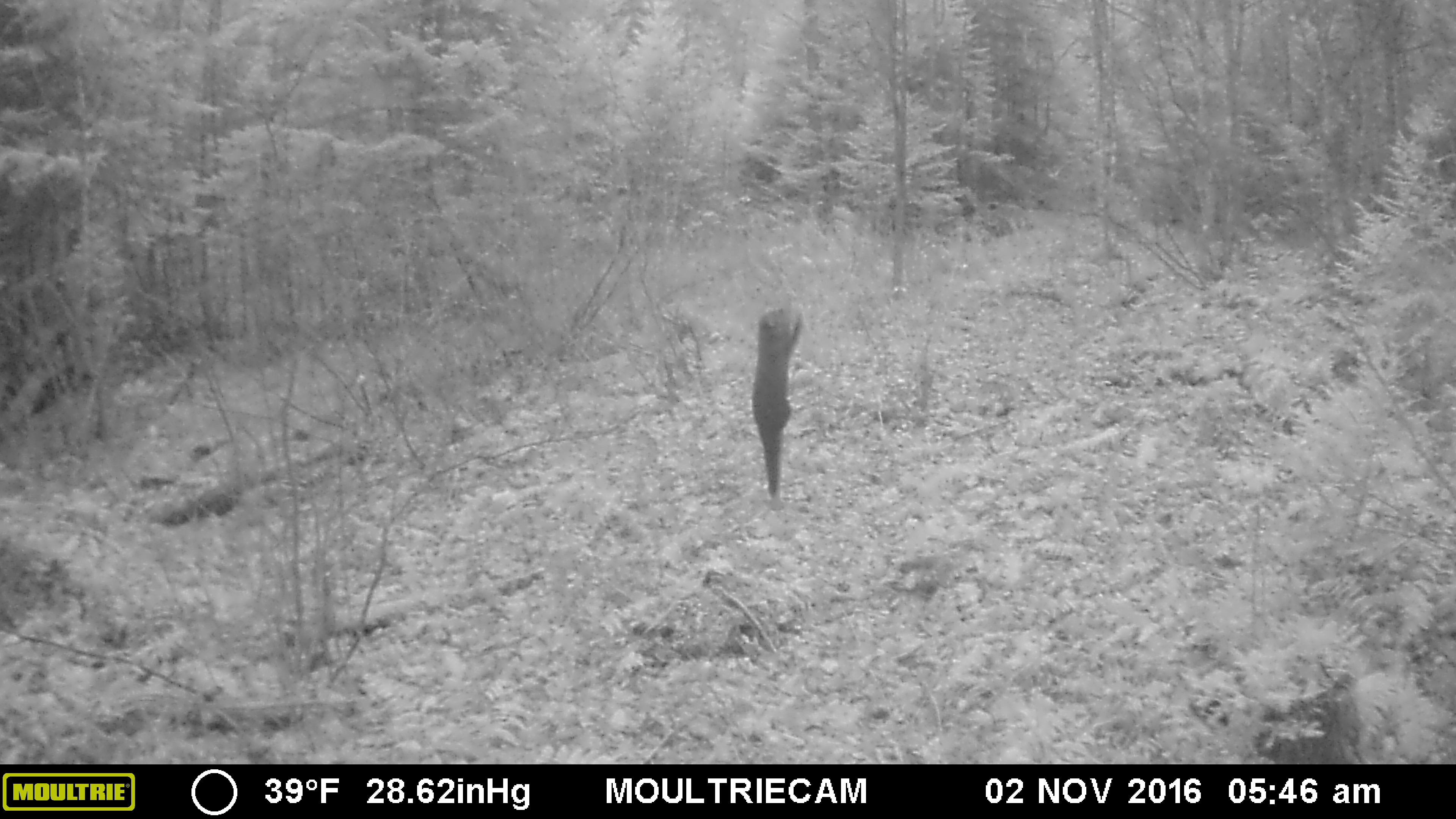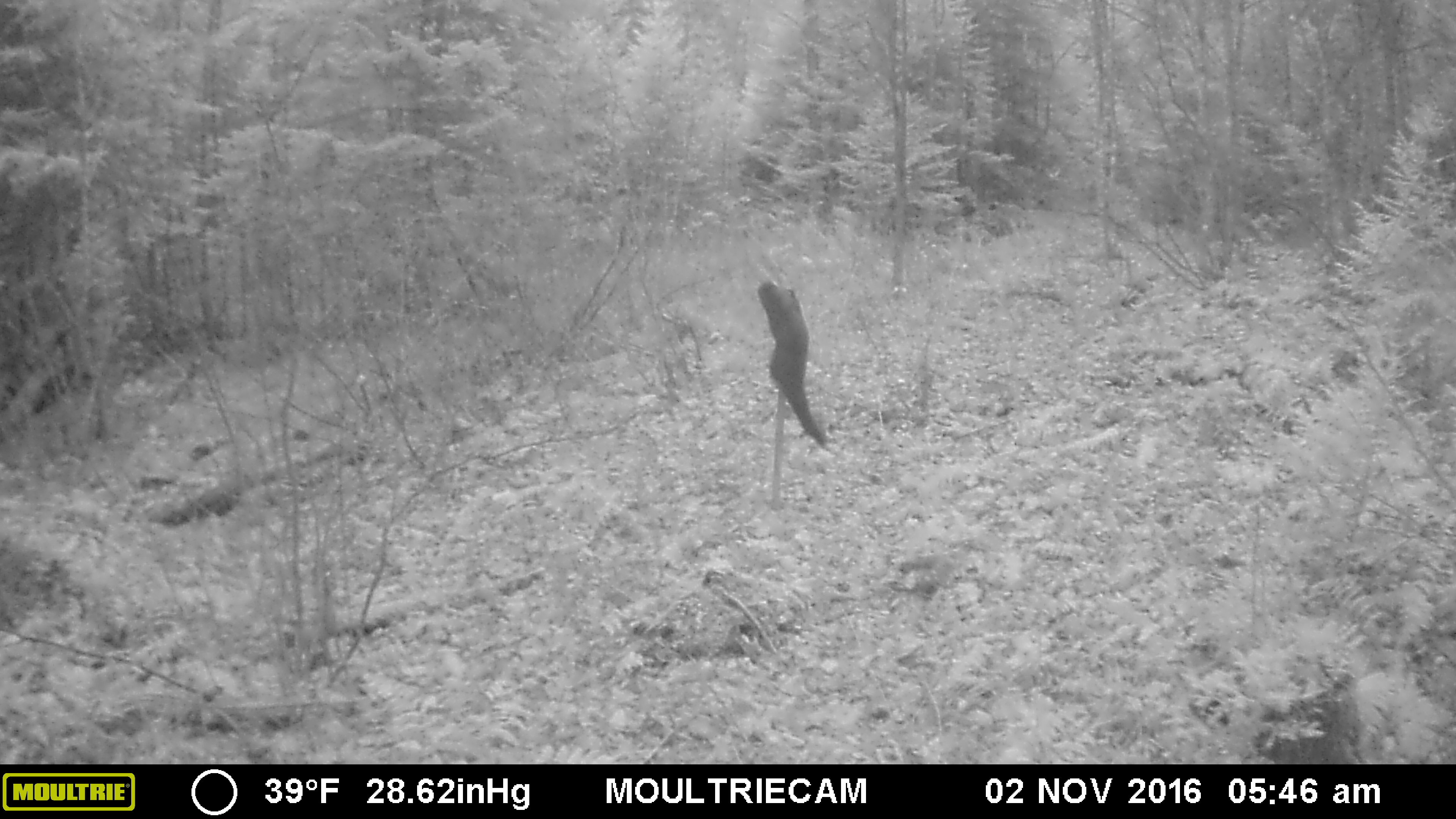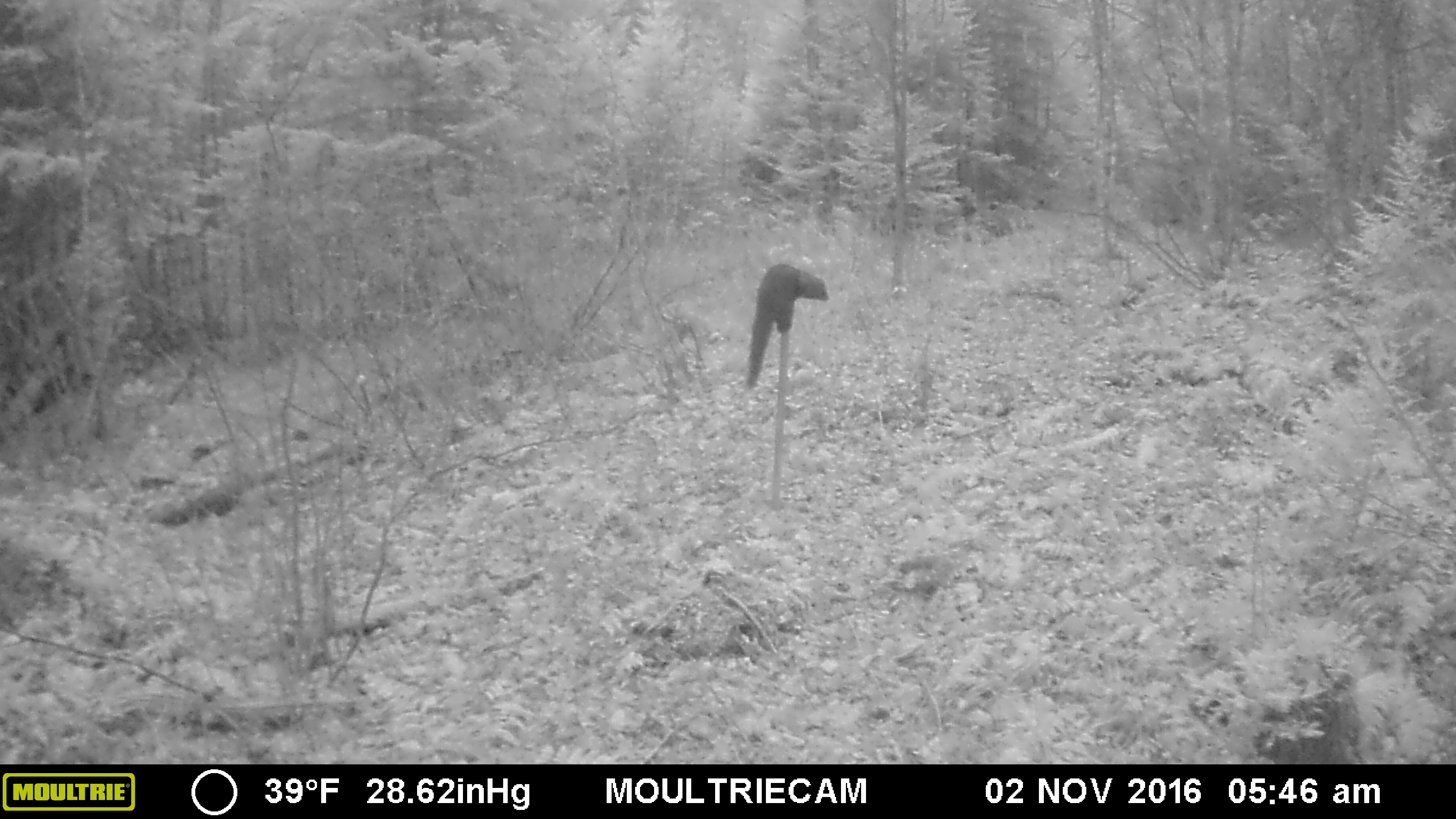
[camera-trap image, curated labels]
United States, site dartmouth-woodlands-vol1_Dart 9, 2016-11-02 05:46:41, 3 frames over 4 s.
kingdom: Animalia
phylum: Chordata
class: Mammalia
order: Carnivora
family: Mustelidae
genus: Pekania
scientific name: Pekania pennanti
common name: fisher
Fisher (Pekania pennanti).